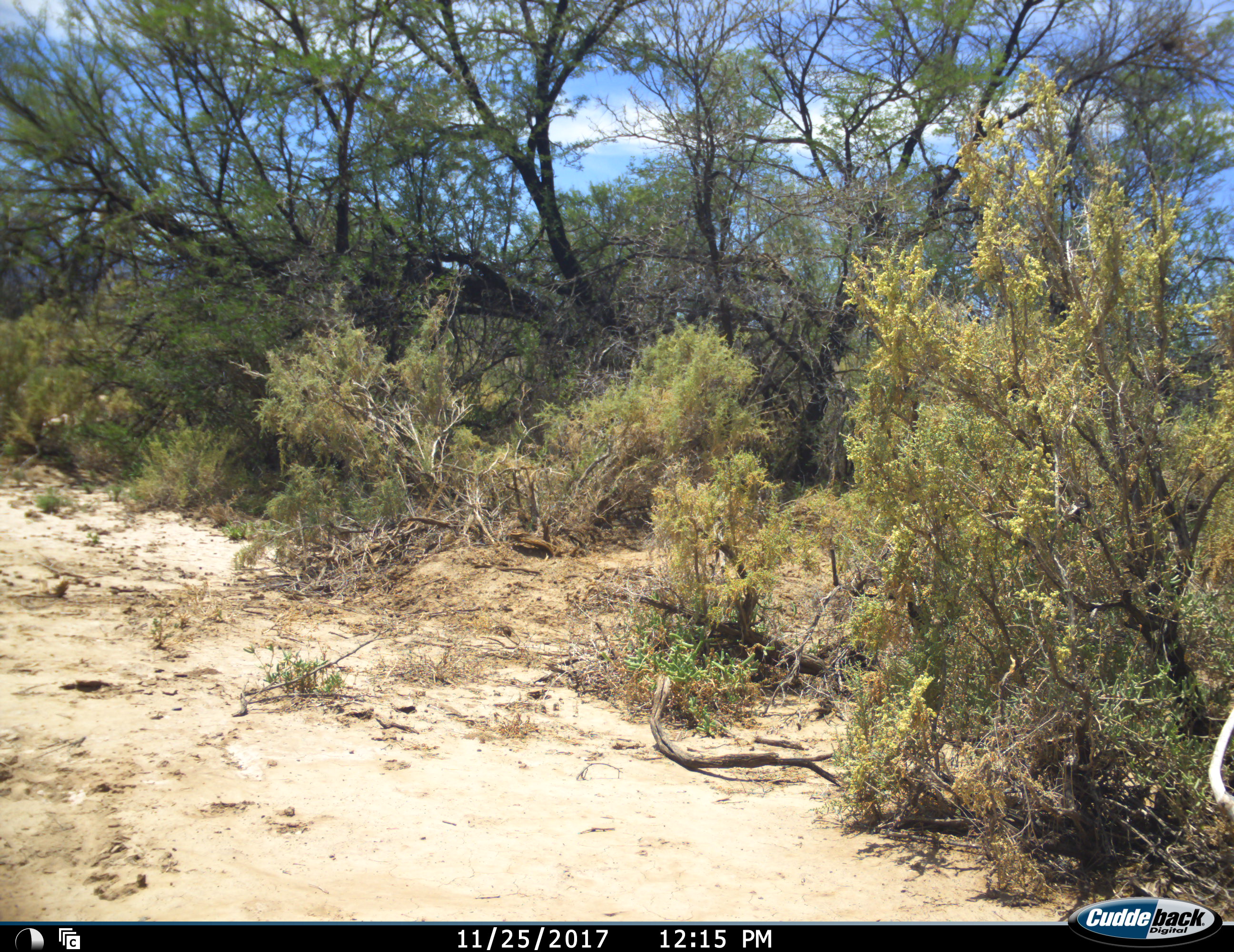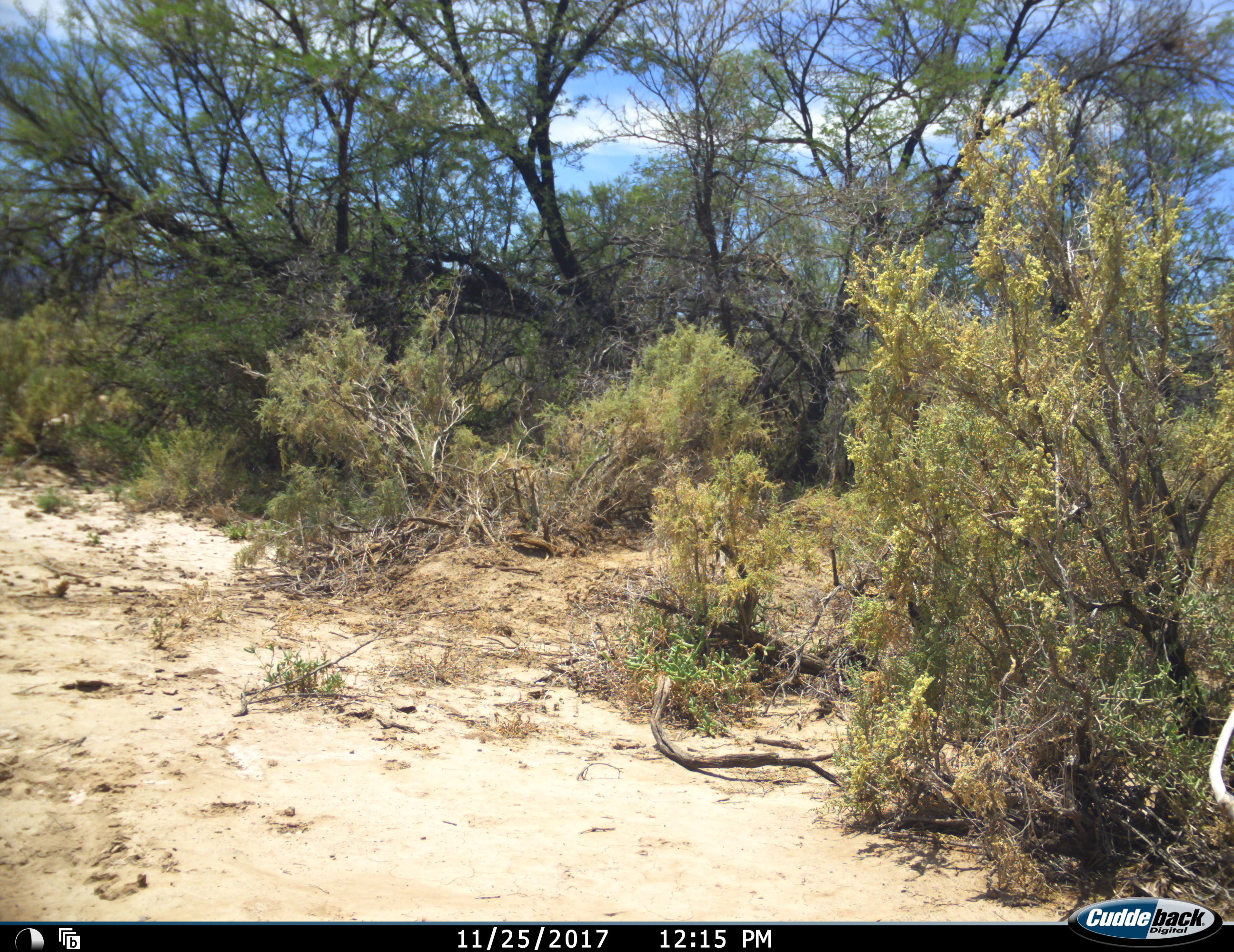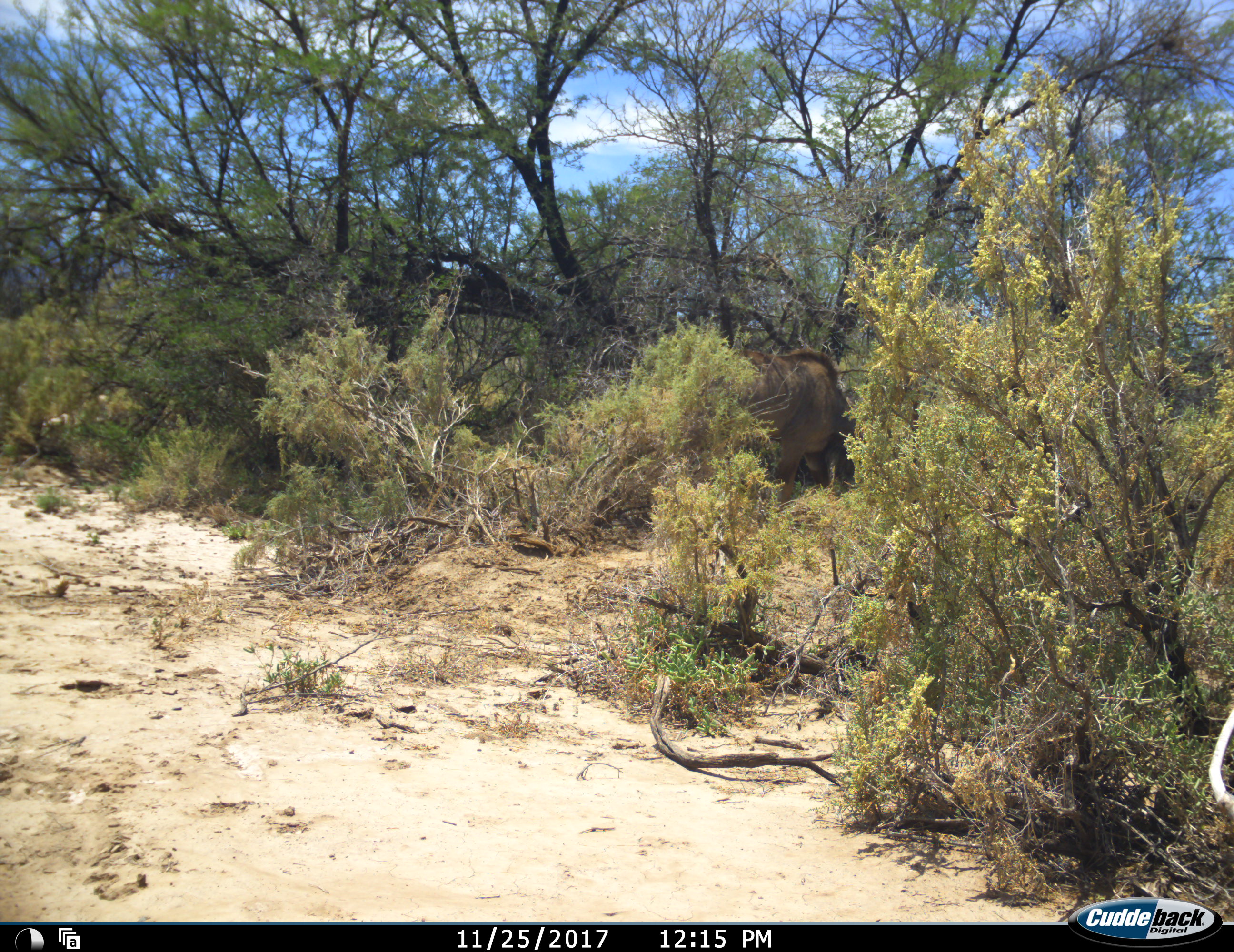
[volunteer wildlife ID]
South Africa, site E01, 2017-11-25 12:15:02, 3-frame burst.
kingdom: Animalia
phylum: Chordata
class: Mammalia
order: Artiodactyla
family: Bovidae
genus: Tragelaphus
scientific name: Tragelaphus oryx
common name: eland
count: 1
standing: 33%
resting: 0%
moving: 100%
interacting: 0%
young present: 0%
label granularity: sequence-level